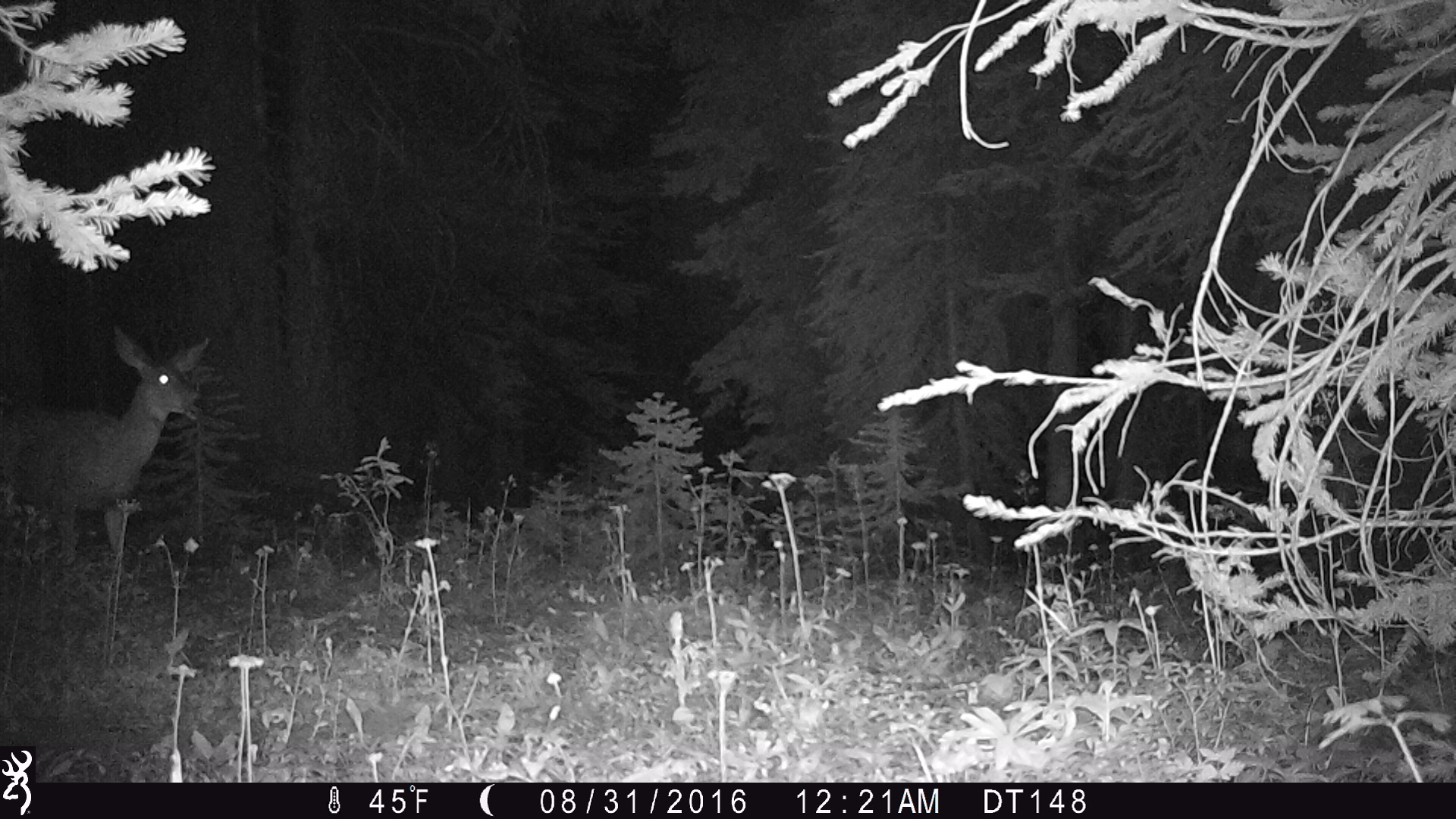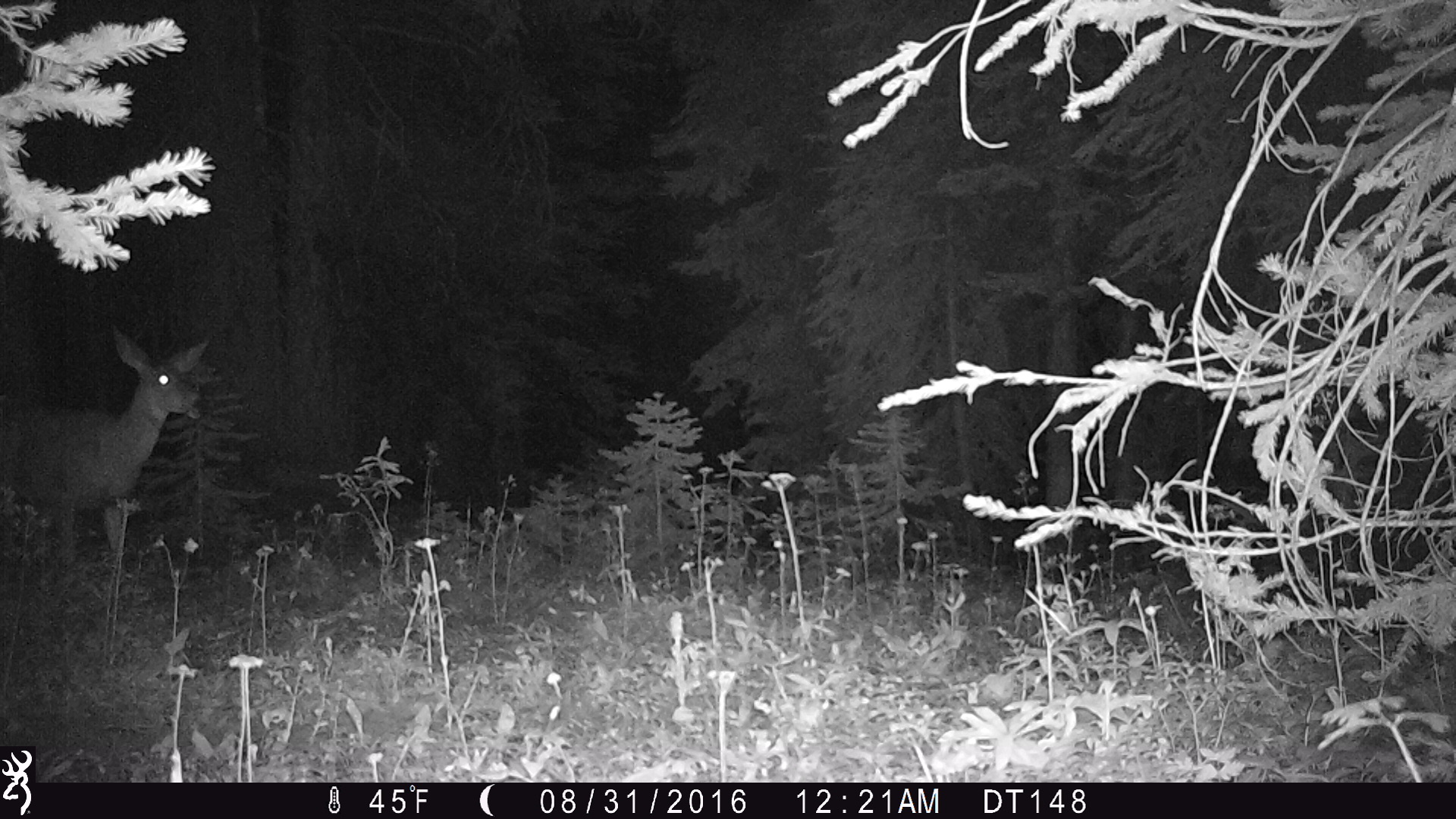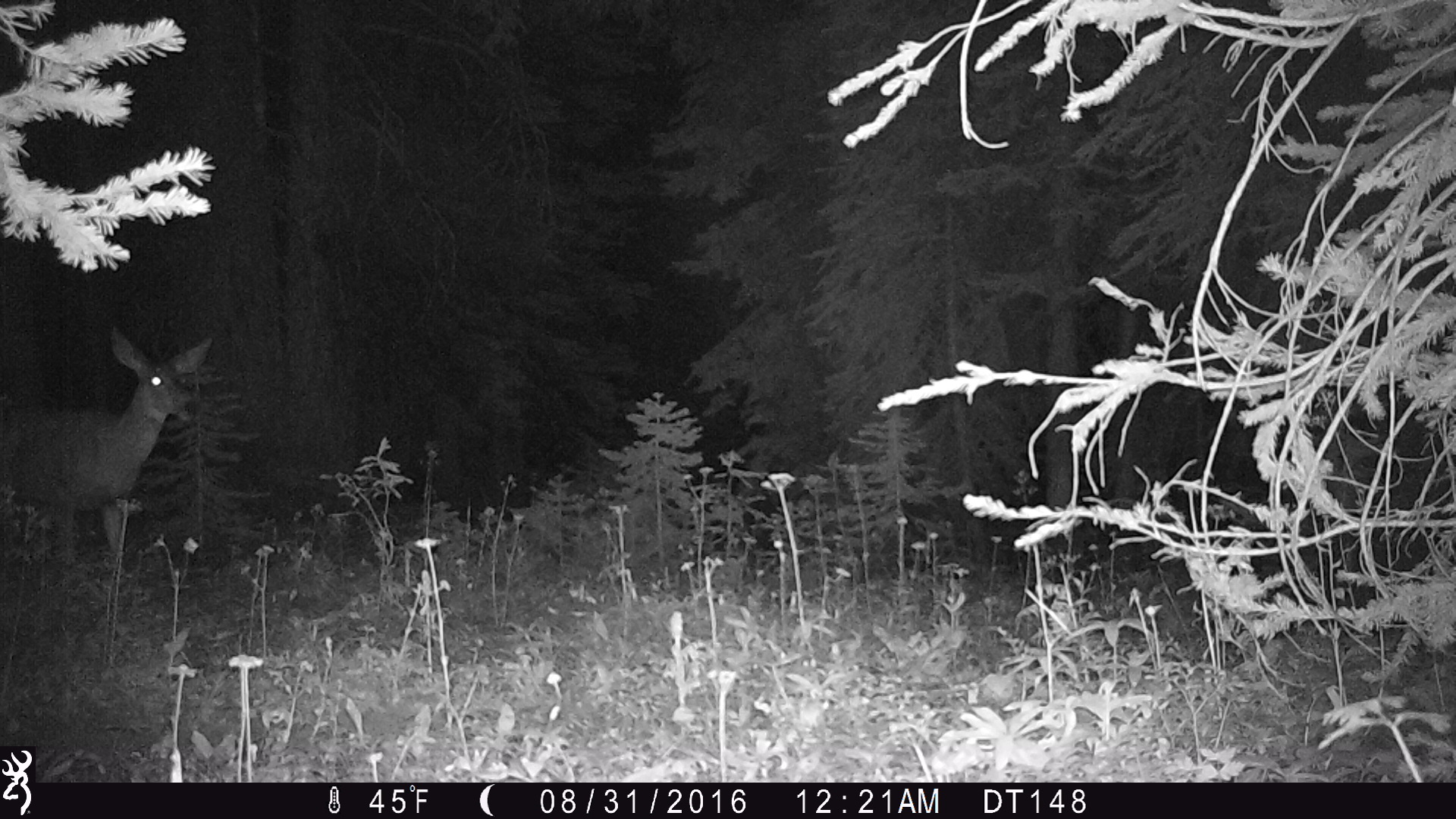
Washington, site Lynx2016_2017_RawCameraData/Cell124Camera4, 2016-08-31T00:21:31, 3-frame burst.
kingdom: Animalia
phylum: Chordata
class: Mammalia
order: Artiodactyla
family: Cervidae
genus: Odocoileus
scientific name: Odocoileus hemionus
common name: mule deer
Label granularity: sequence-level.